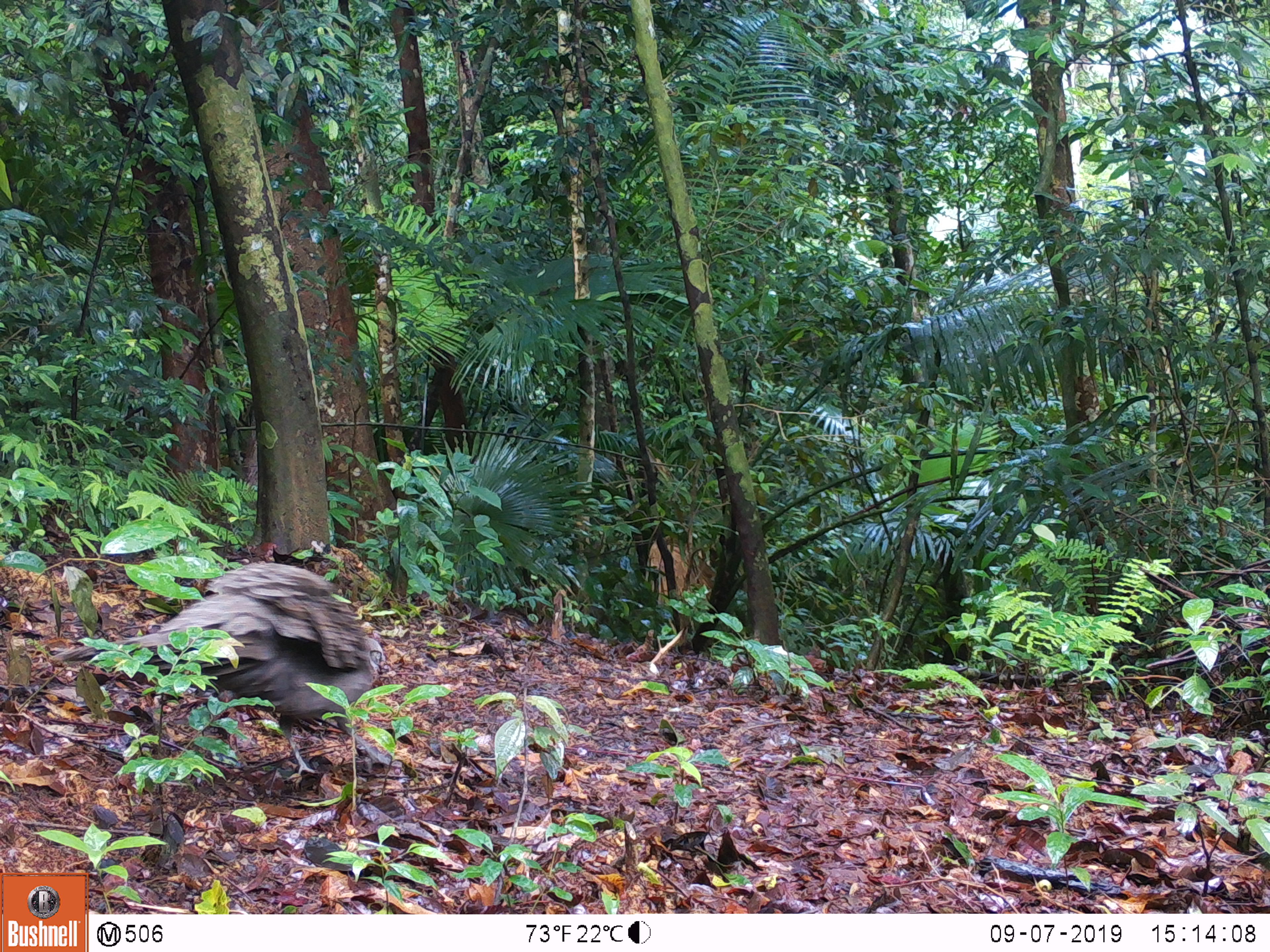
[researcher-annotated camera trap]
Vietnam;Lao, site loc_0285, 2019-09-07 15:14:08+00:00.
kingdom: Animalia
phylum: Chordata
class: Aves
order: Galliformes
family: Phasianidae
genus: Polyplectron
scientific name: Polyplectron bicalcaratum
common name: gray peacock-pheasant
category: grey peacock pheasant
Grey peacock pheasant (gray peacock-pheasant) (Polyplectron bicalcaratum). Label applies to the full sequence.